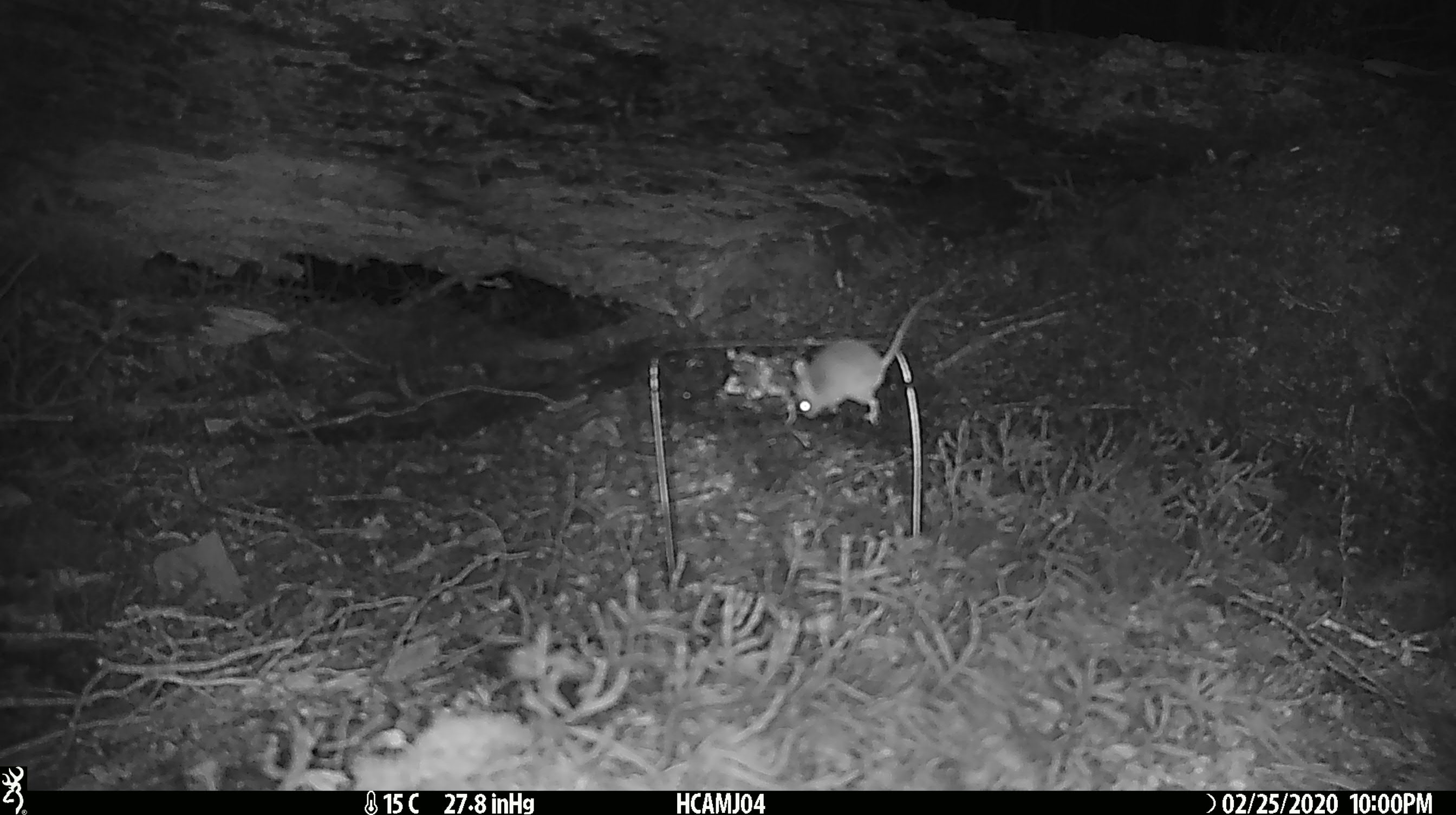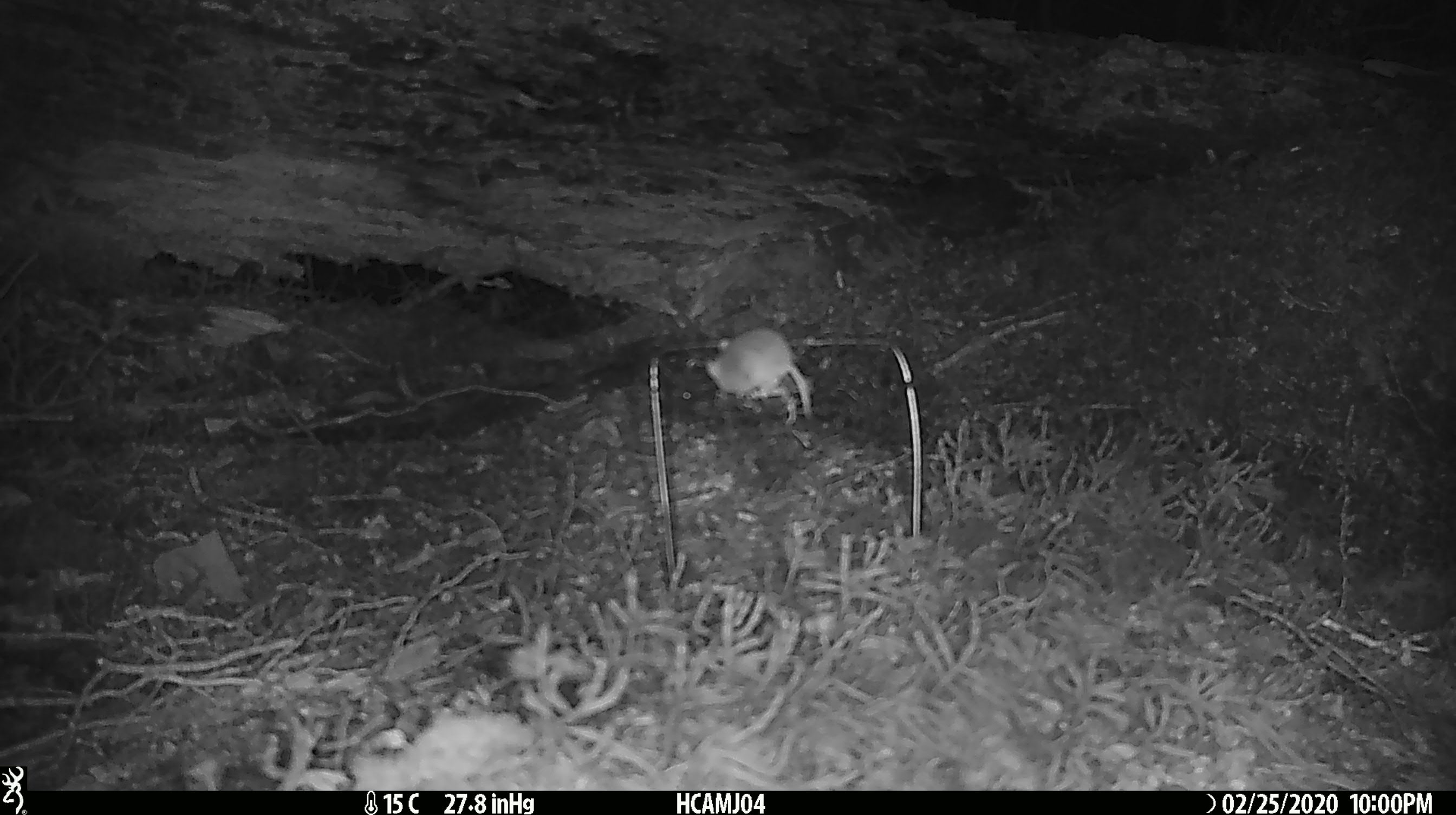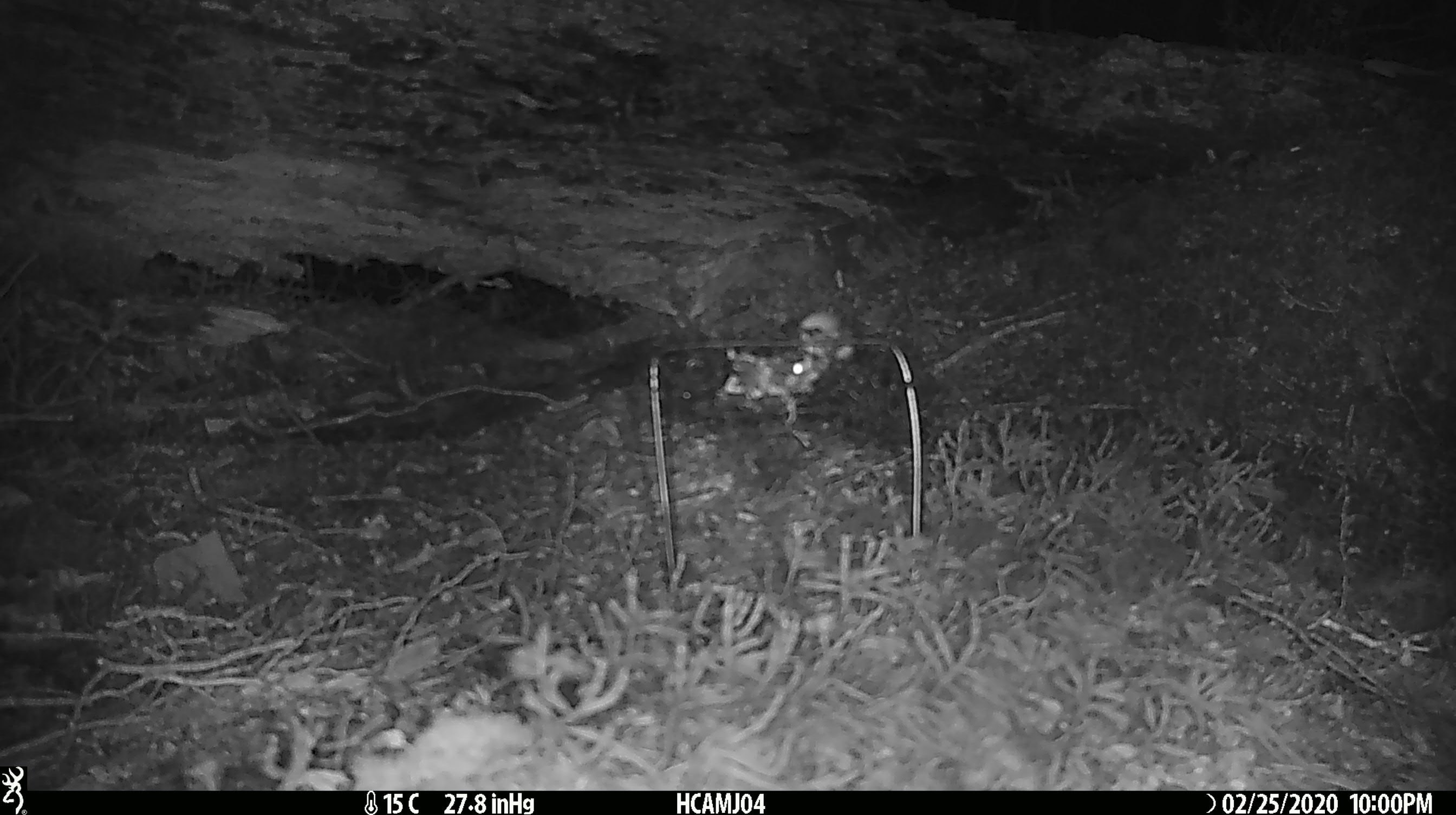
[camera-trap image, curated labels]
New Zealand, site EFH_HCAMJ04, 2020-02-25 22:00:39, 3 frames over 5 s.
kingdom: Animalia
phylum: Chordata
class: Mammalia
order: Rodentia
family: Muridae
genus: Mus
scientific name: Mus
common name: mouse